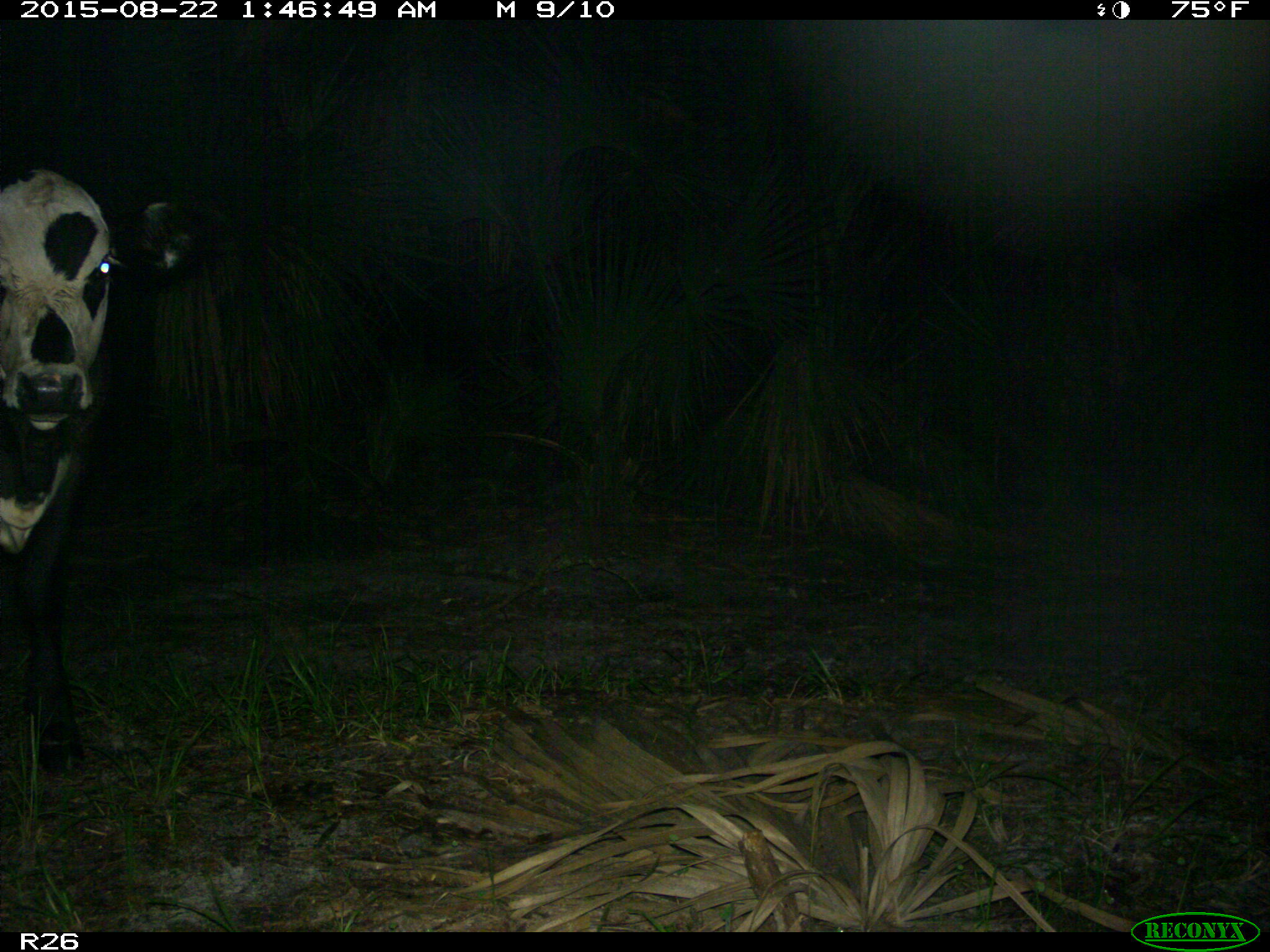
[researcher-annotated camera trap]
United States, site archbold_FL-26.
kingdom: Animalia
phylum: Chordata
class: Mammalia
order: Artiodactyla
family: Bovidae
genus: Bos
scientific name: Bos taurus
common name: domestic cow